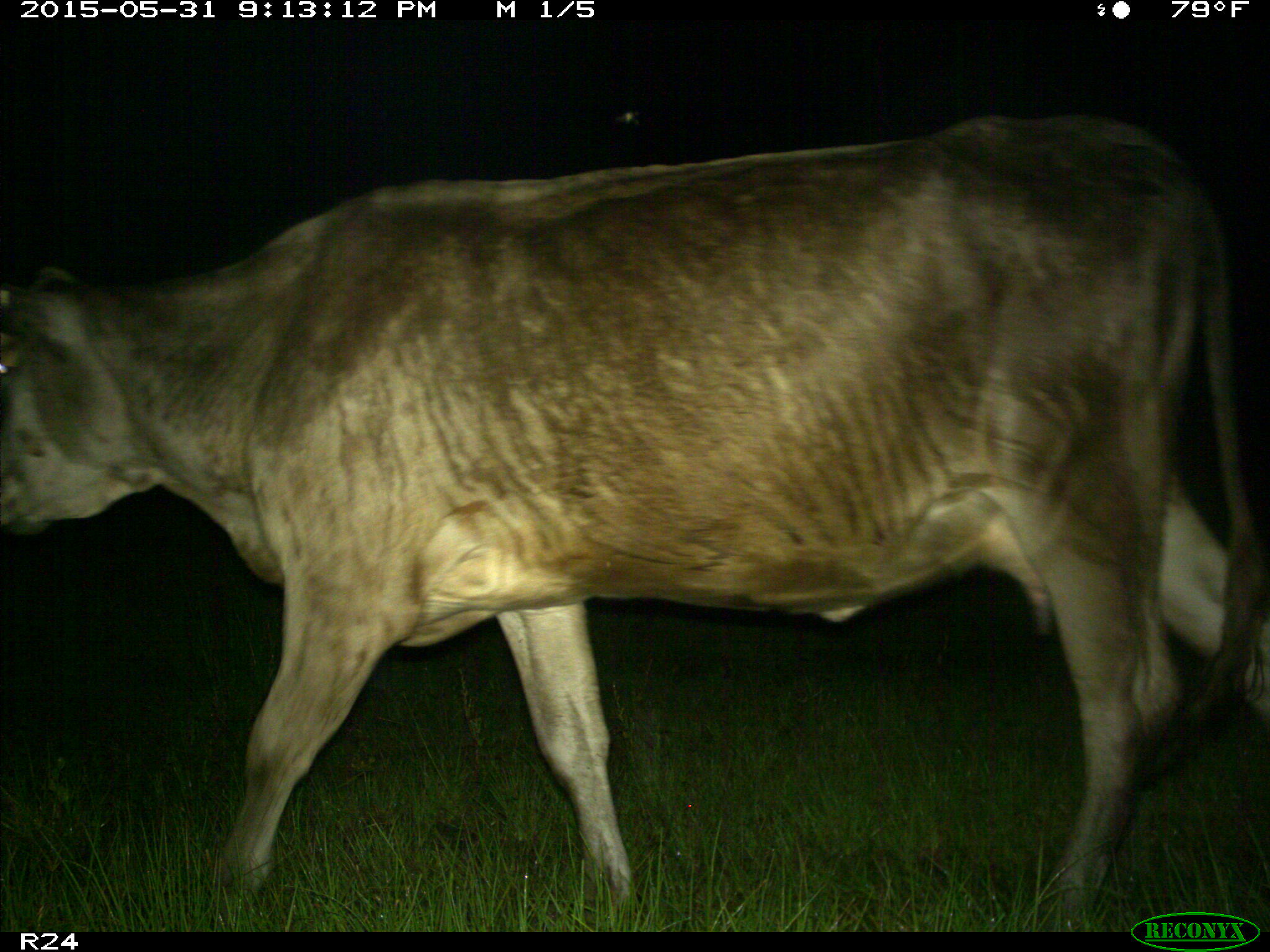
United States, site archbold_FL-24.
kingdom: Animalia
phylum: Chordata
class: Mammalia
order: Artiodactyla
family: Bovidae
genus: Bos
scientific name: Bos taurus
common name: domestic cow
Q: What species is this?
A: Bos taurus (domestic cow).